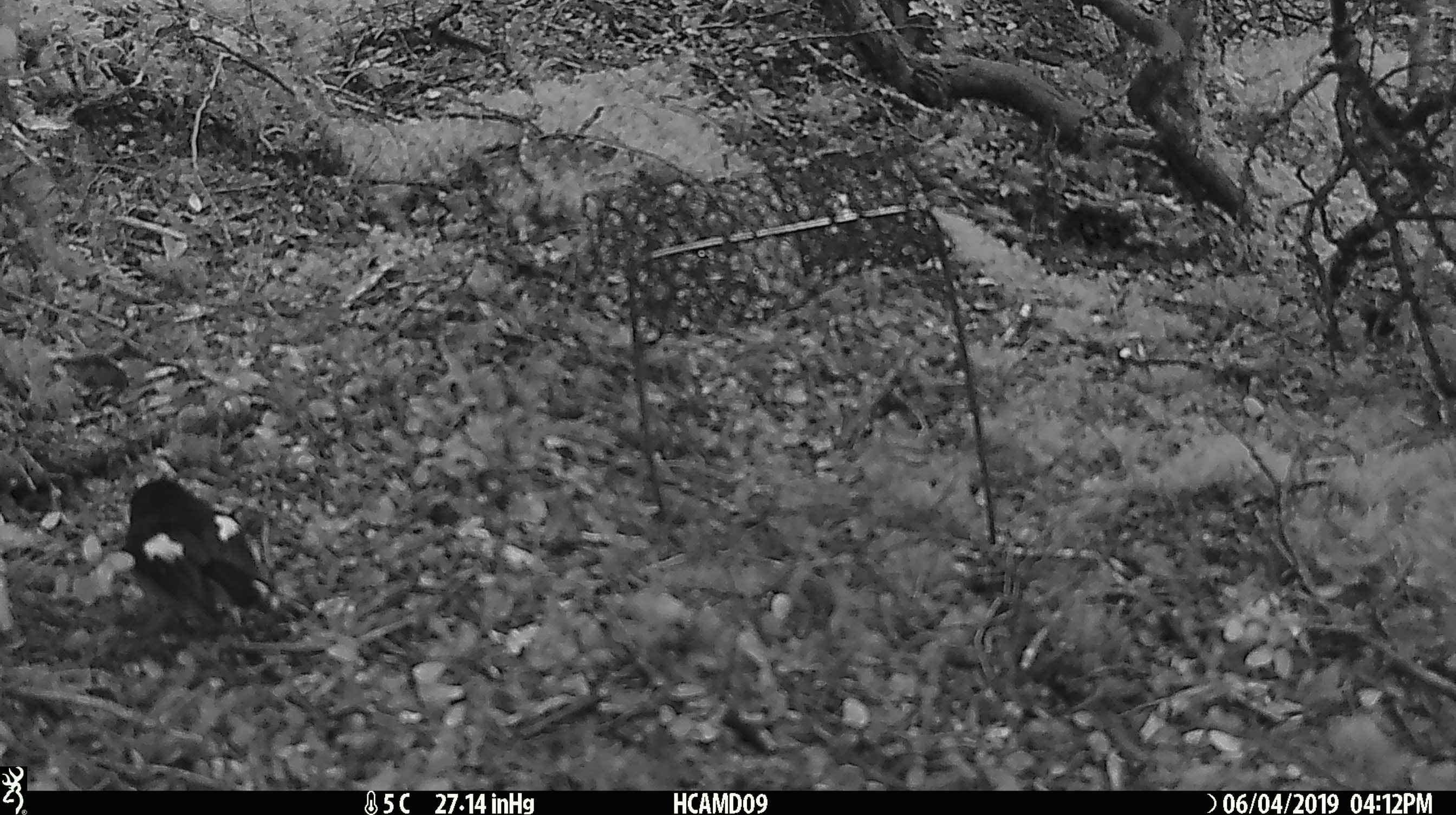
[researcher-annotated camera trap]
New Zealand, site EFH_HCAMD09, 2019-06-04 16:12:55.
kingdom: Animalia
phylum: Chordata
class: Aves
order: Passeriformes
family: Petroicidae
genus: Petroica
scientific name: Petroica macrocephala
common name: tomtit